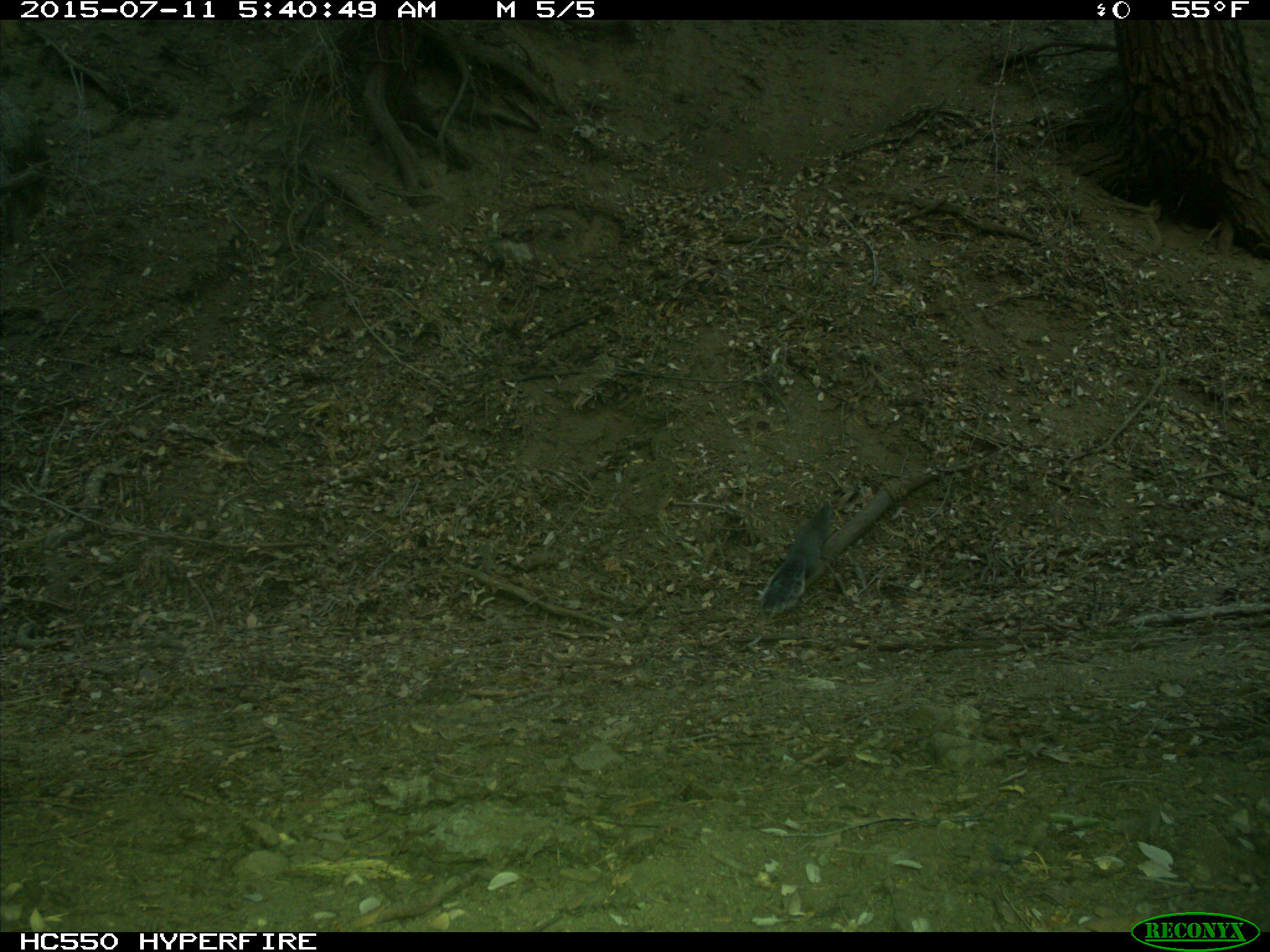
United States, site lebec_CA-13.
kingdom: Animalia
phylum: Chordata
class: Mammalia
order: Rodentia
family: Sciuridae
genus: Sciurus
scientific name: Sciurus carolinensis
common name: eastern gray squirrel